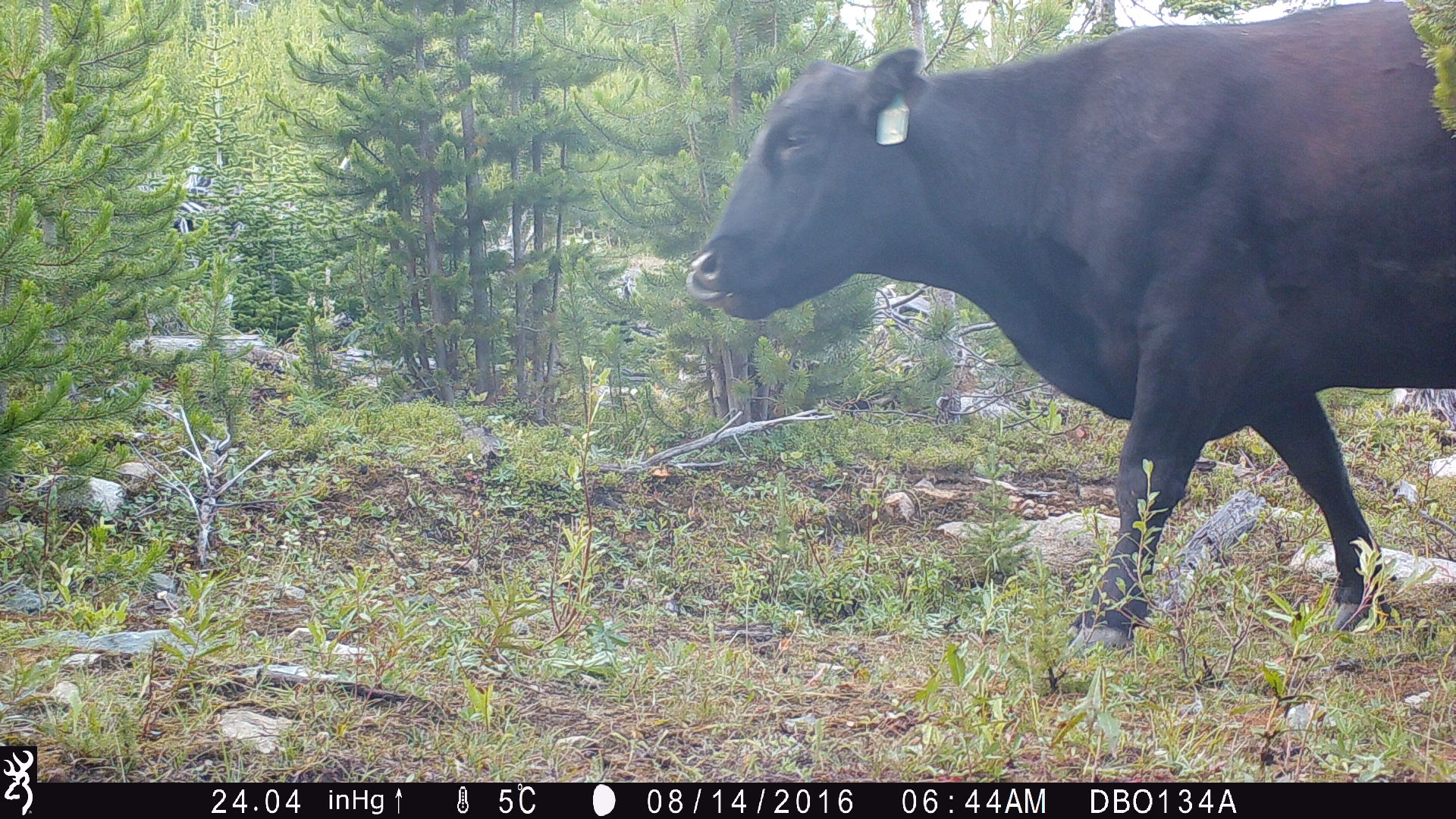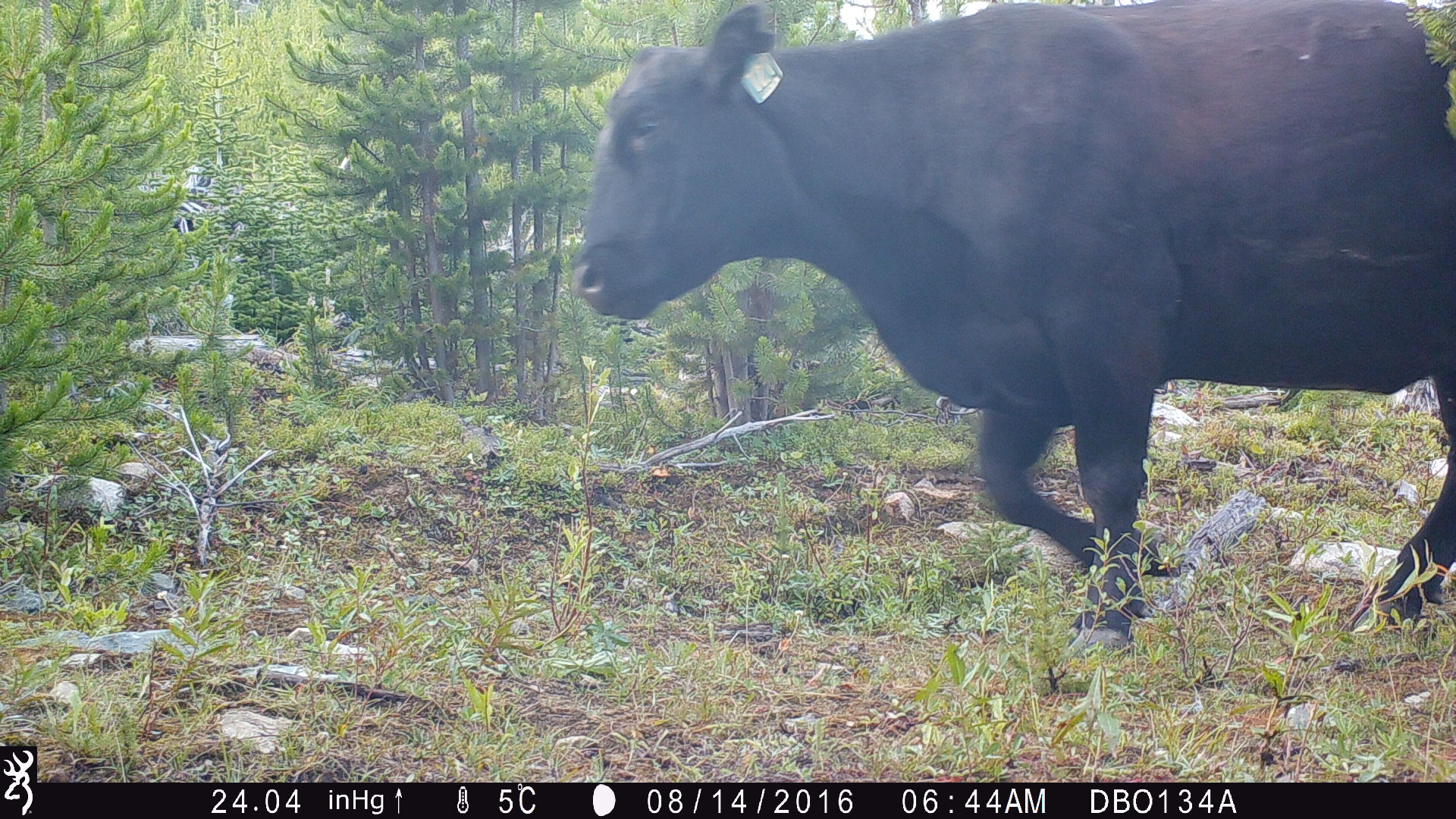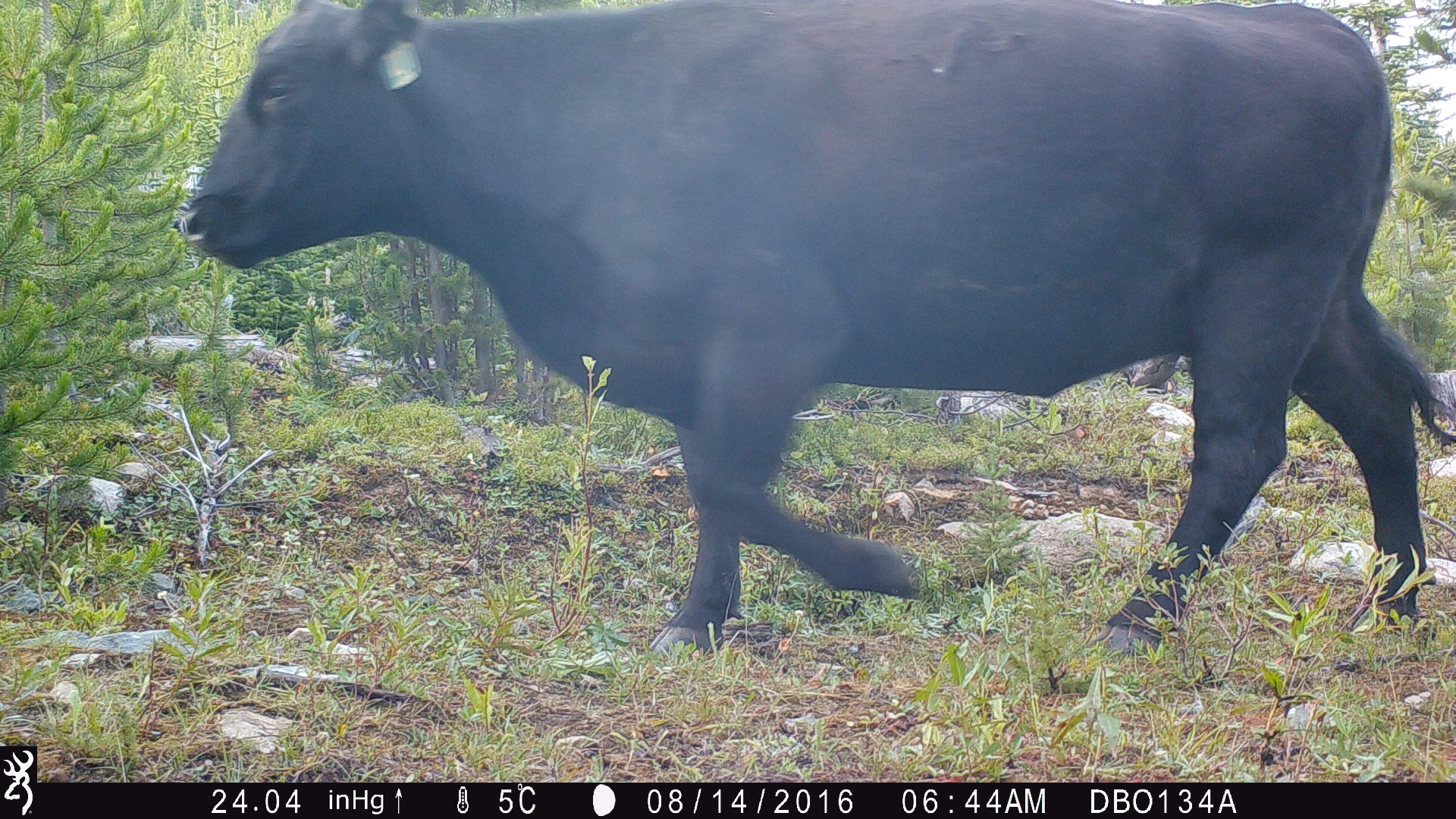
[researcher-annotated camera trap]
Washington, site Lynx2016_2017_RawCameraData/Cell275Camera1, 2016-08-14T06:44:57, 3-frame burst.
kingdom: Animalia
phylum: Chordata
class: Mammalia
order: Artiodactyla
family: Bovidae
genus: Bos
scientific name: Bos taurus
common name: domestic cattle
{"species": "domestic cattle (Bos taurus)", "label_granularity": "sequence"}